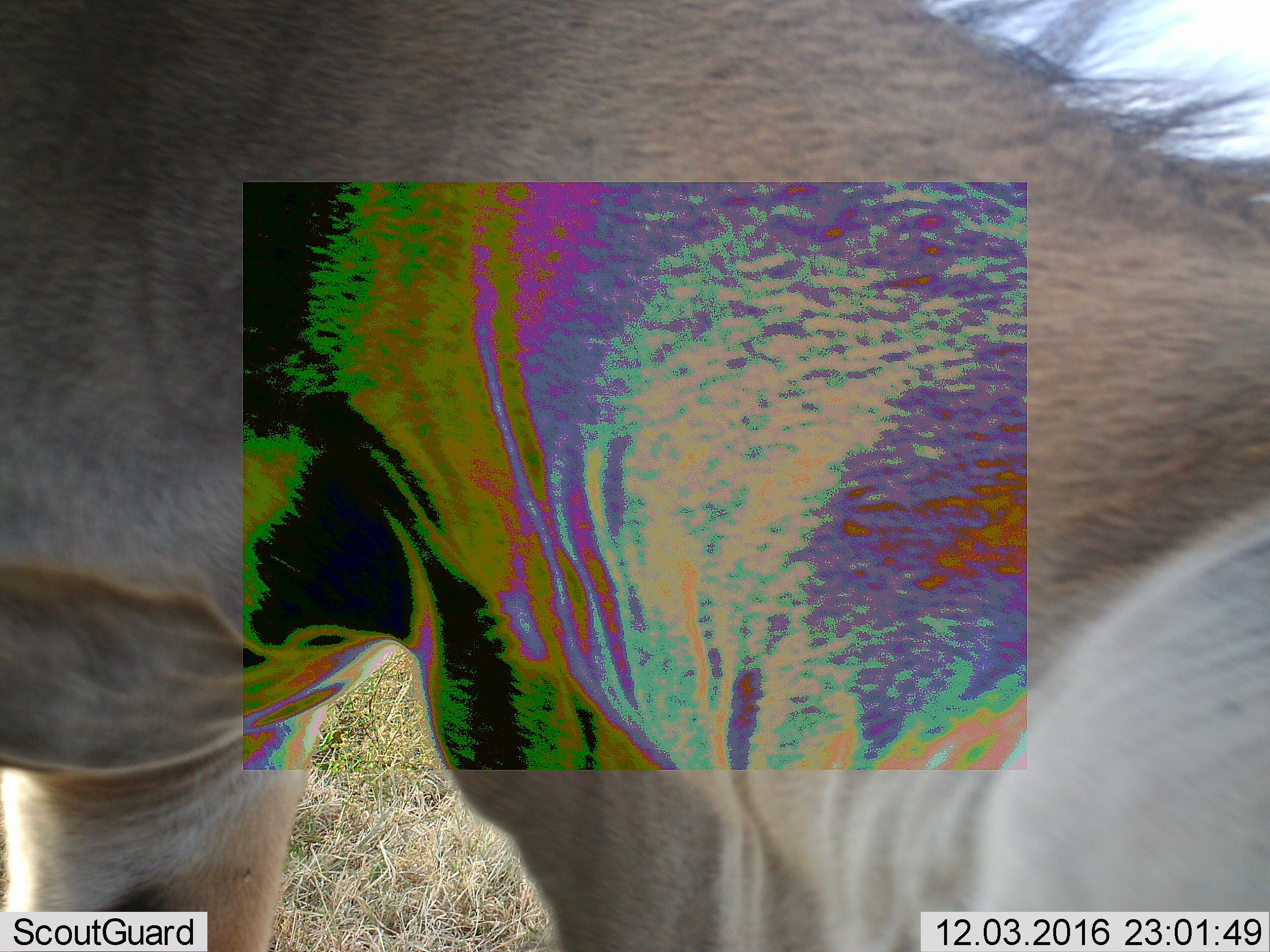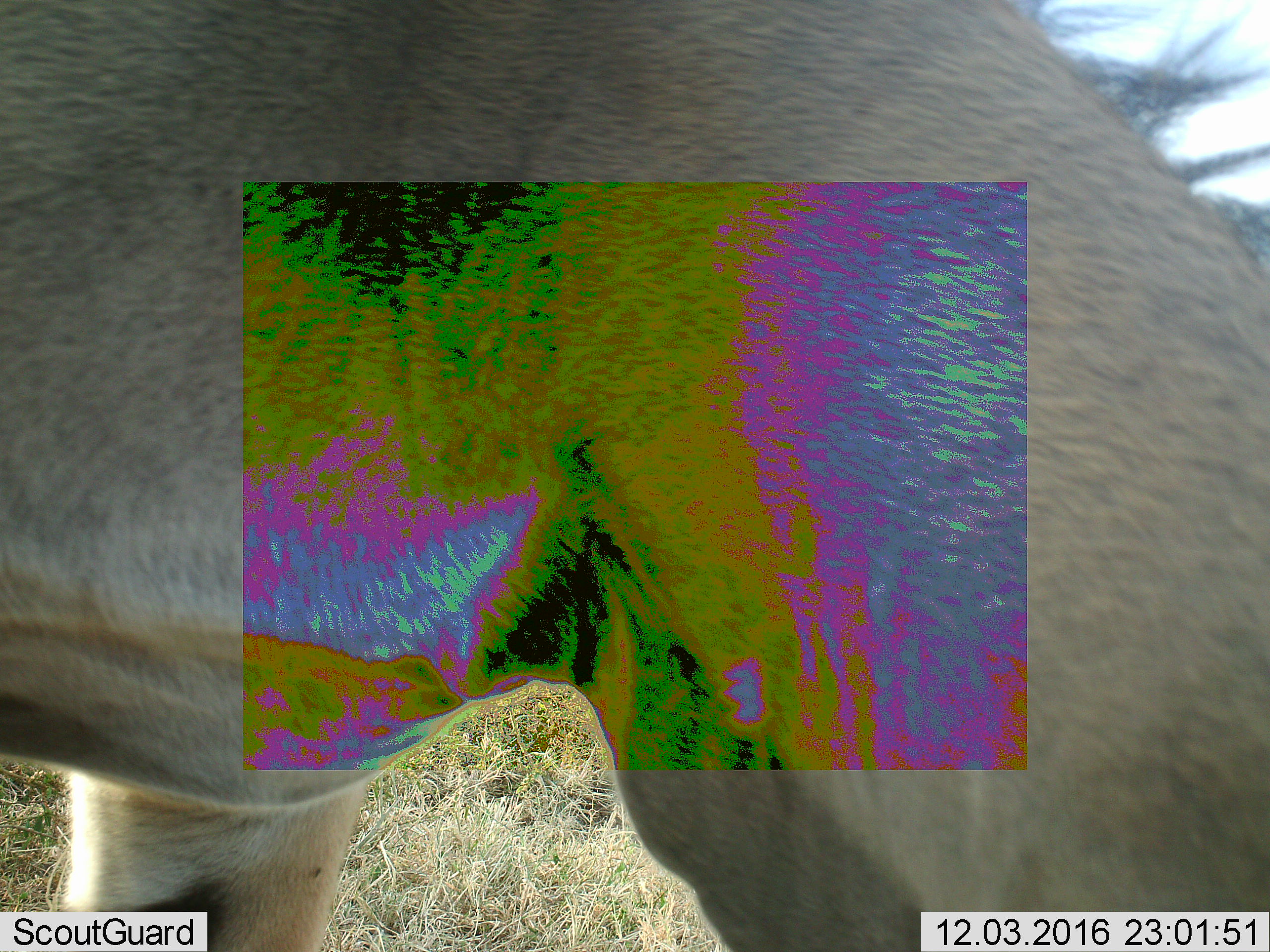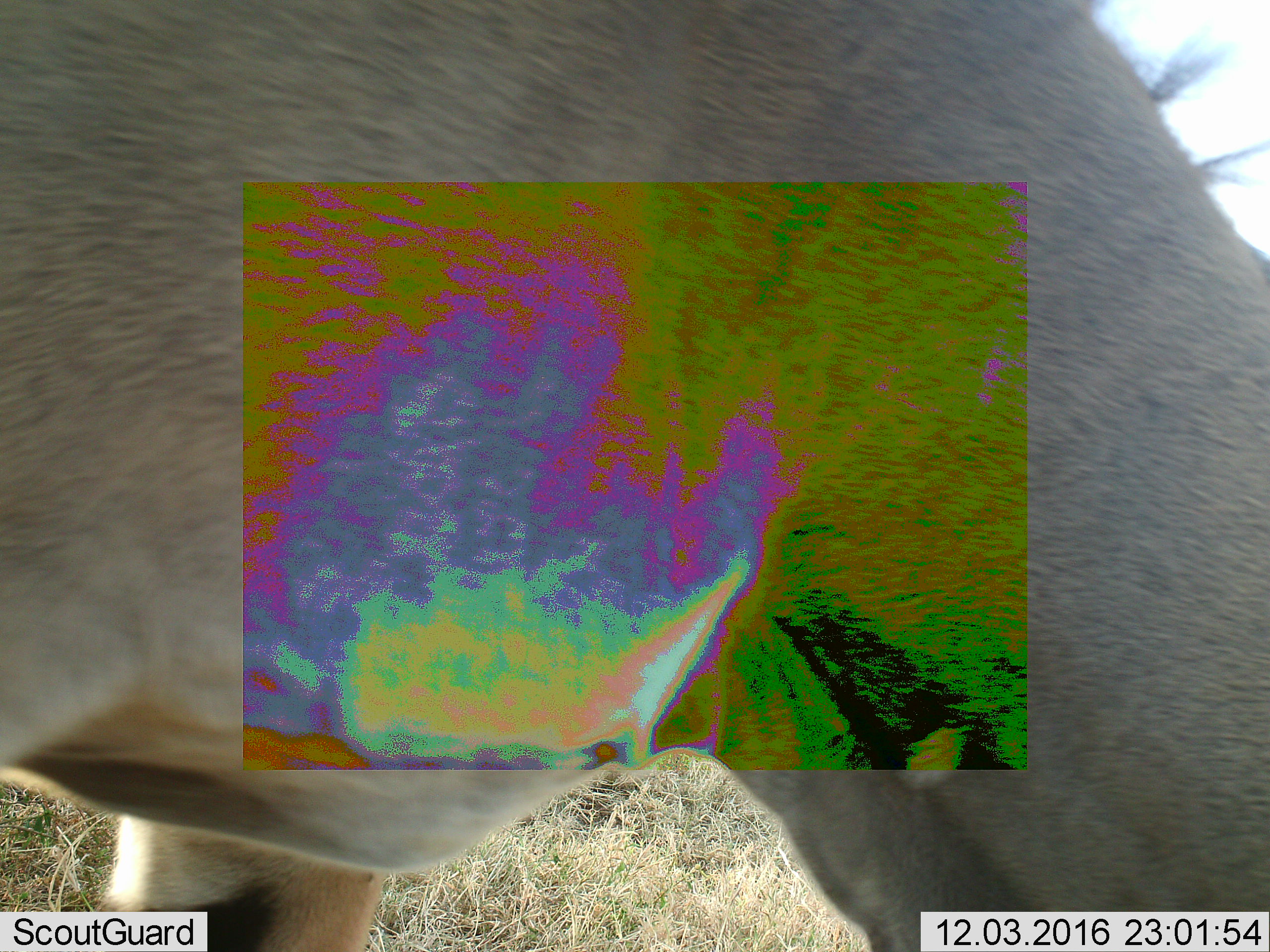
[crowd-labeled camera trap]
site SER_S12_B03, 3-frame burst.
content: unidentified animal